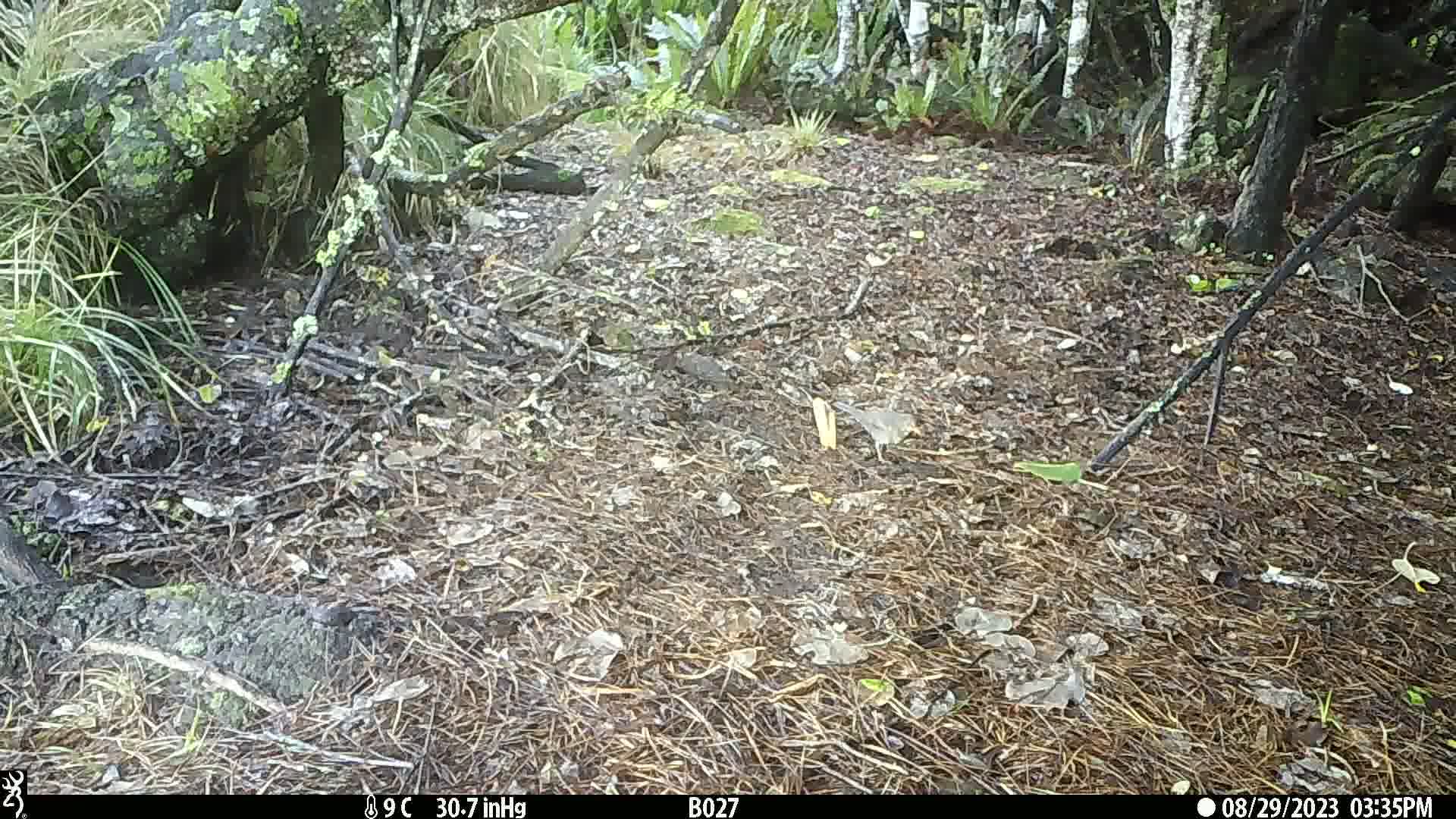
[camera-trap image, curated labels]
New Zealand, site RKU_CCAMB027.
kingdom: Animalia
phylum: Chordata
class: Aves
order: Passeriformes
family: Turdidae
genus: Turdus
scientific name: Turdus merula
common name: eurasian blackbird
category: blackbird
Blackbird (eurasian blackbird) (Turdus merula).